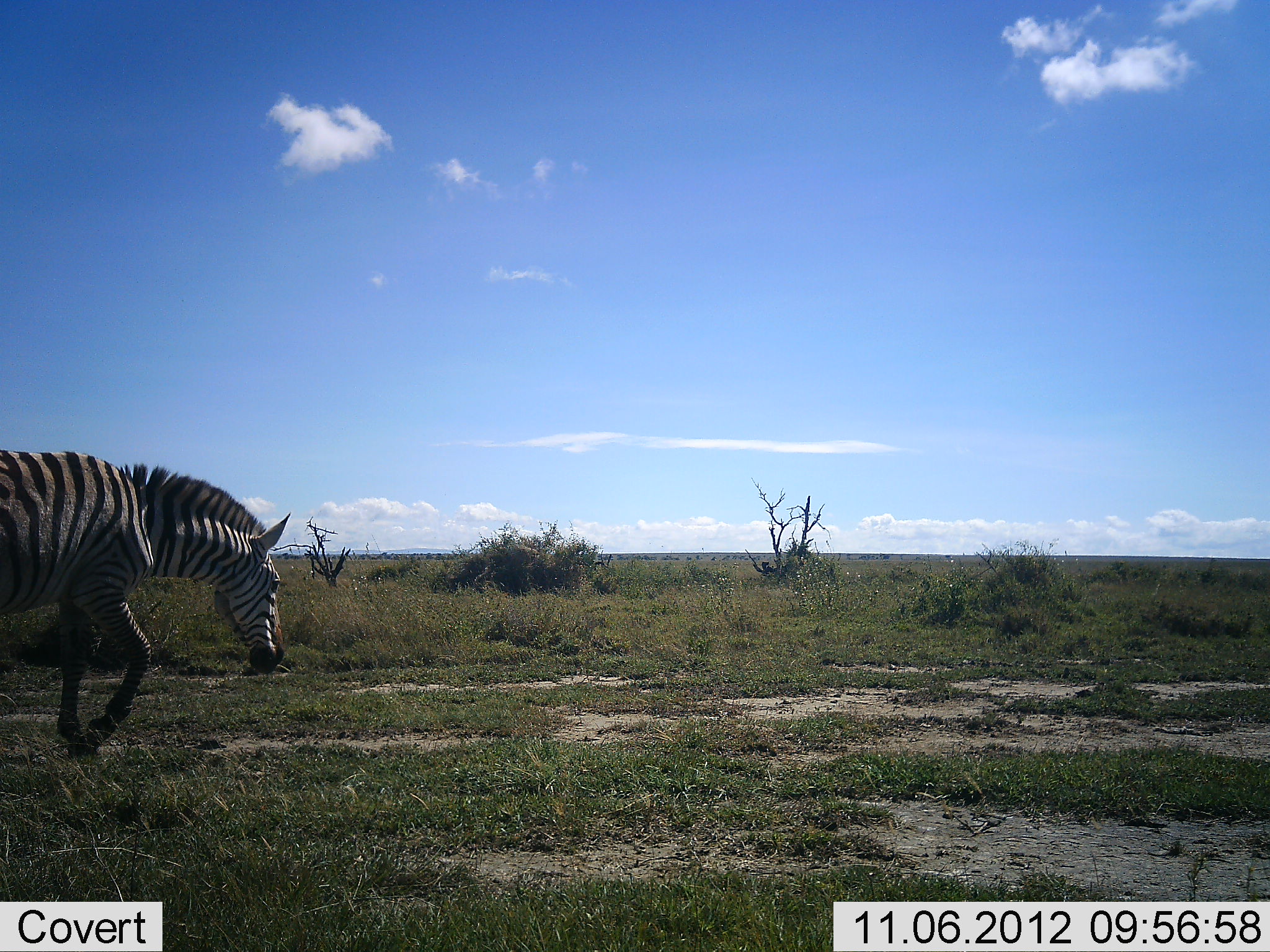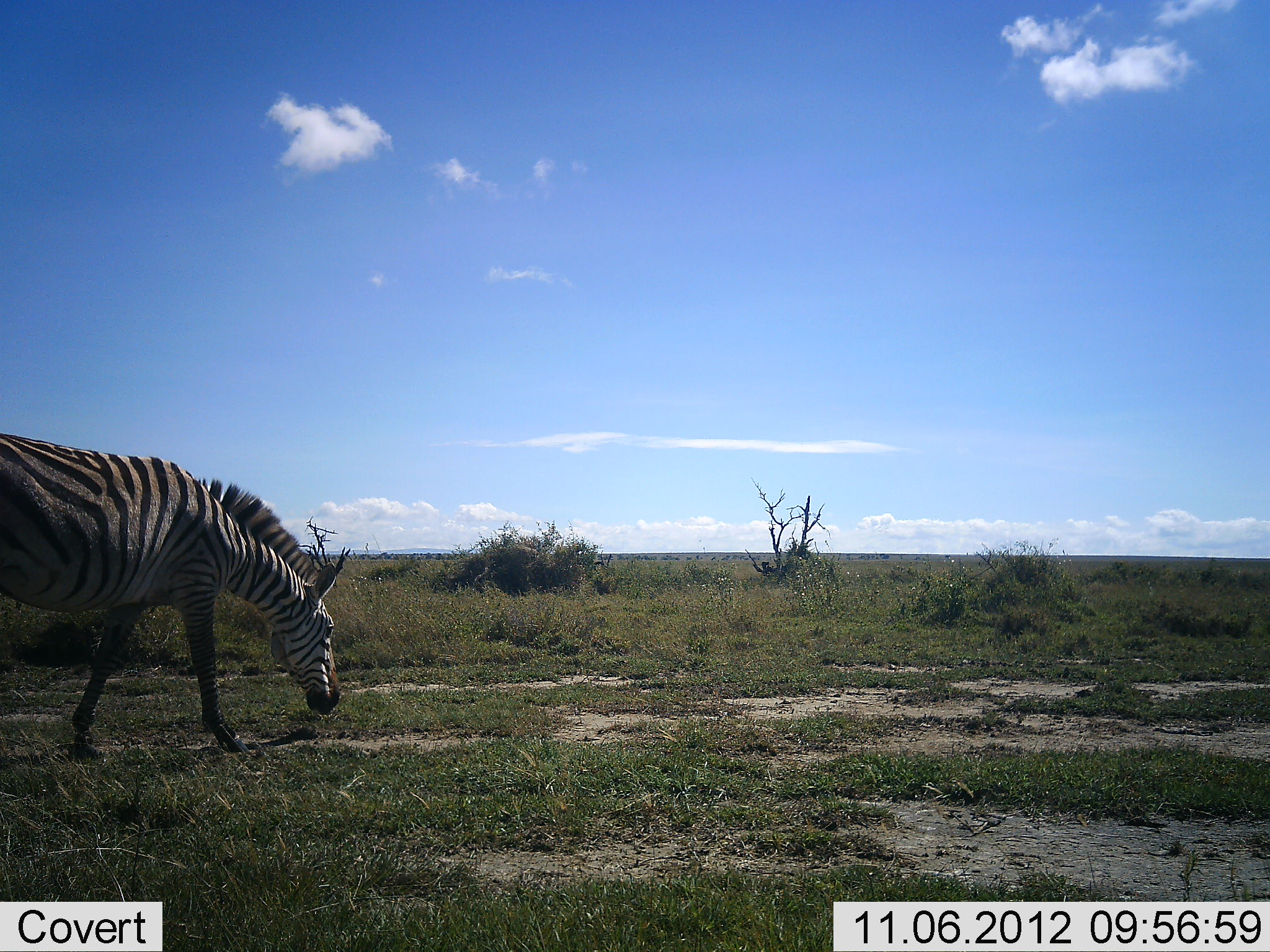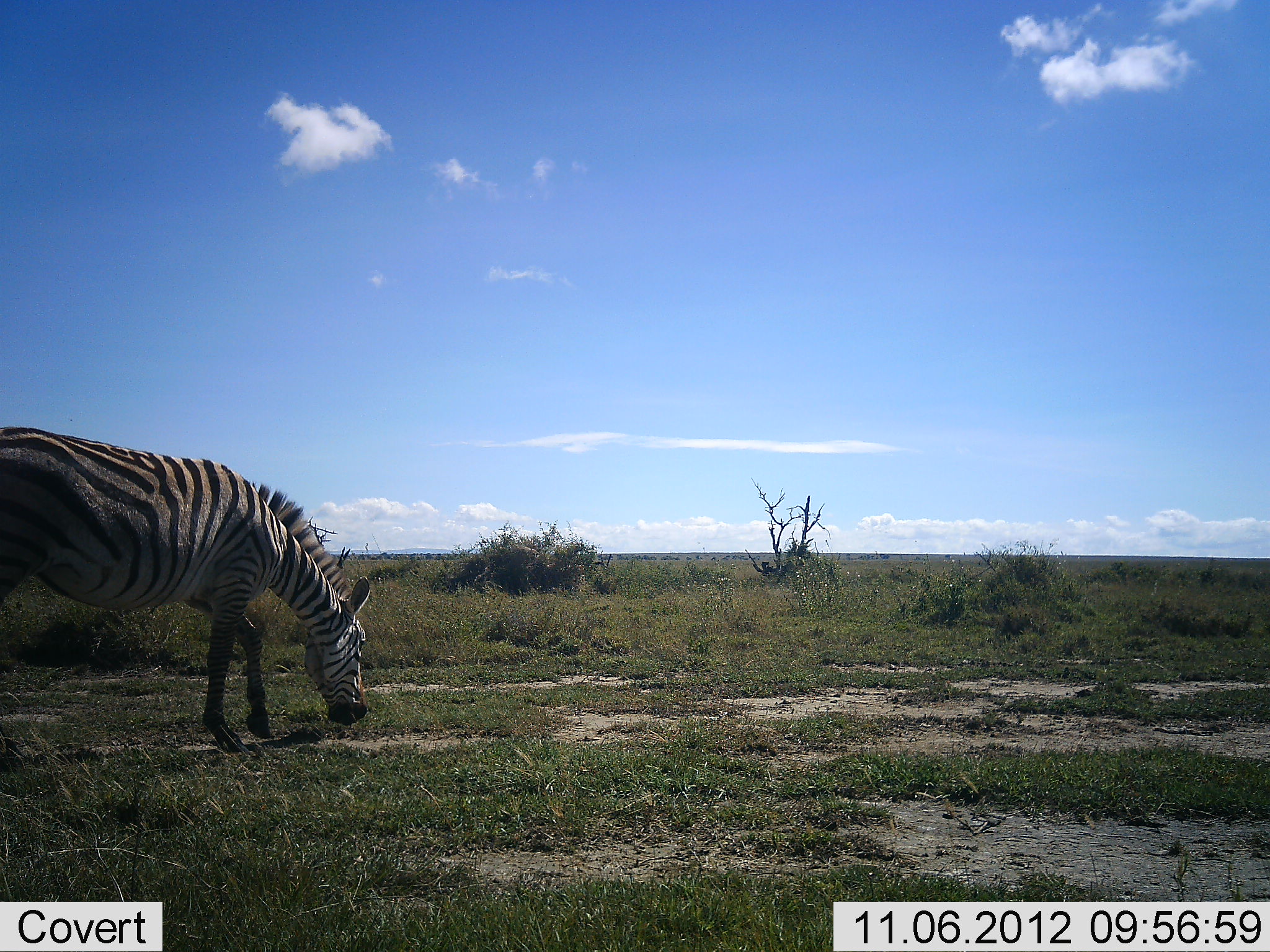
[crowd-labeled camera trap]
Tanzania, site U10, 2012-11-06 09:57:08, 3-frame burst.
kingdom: Animalia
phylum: Chordata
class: Mammalia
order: Perissodactyla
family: Equidae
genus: Equus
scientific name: Equus quagga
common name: plains zebra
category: zebra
Zebra (plains zebra) (Equus quagga), count 1. Behavior (volunteer vote fractions): standing 0%, resting 0%, moving 70%, interacting 0%. Young present (vote fraction): 0%. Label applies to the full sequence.